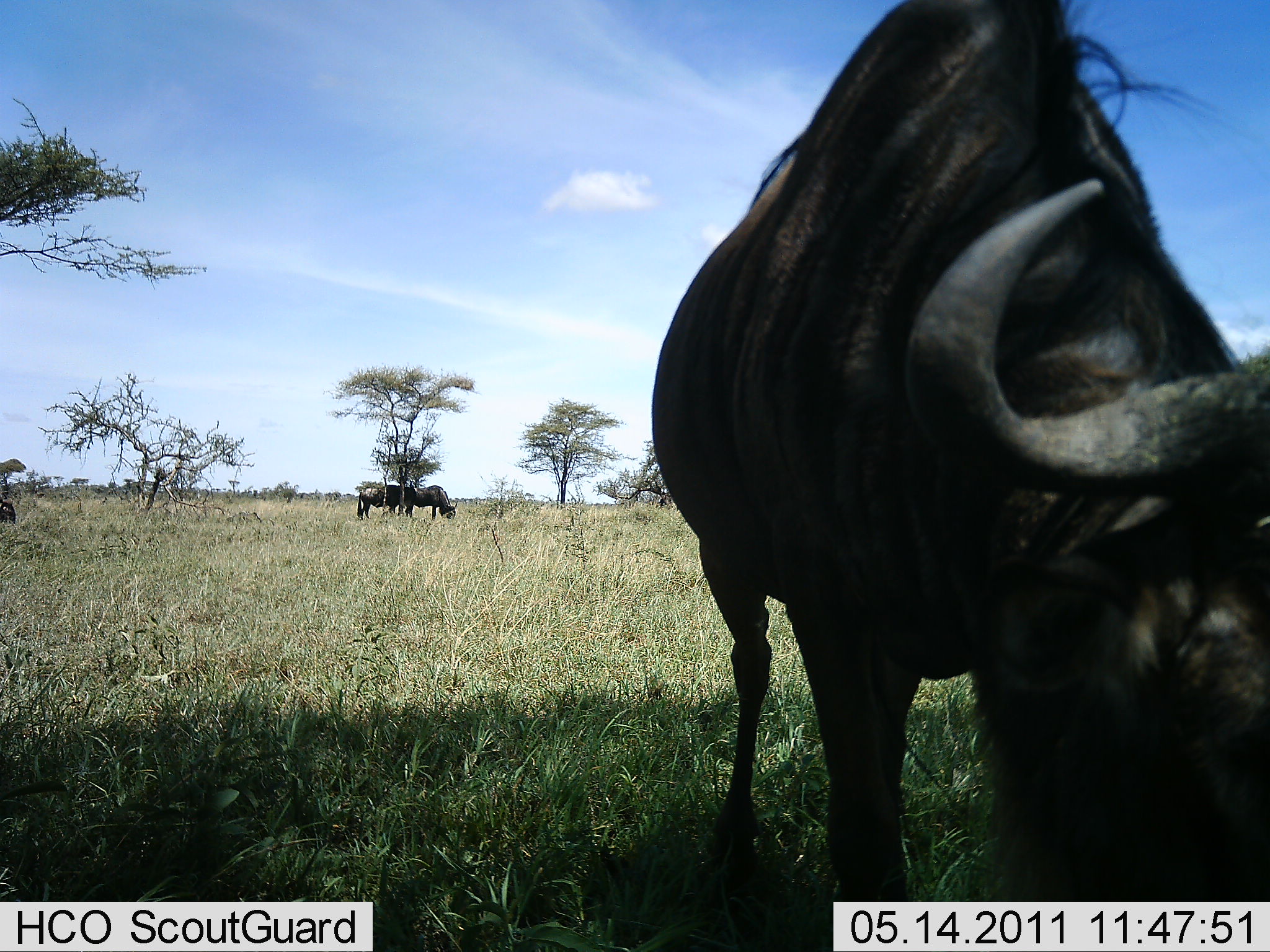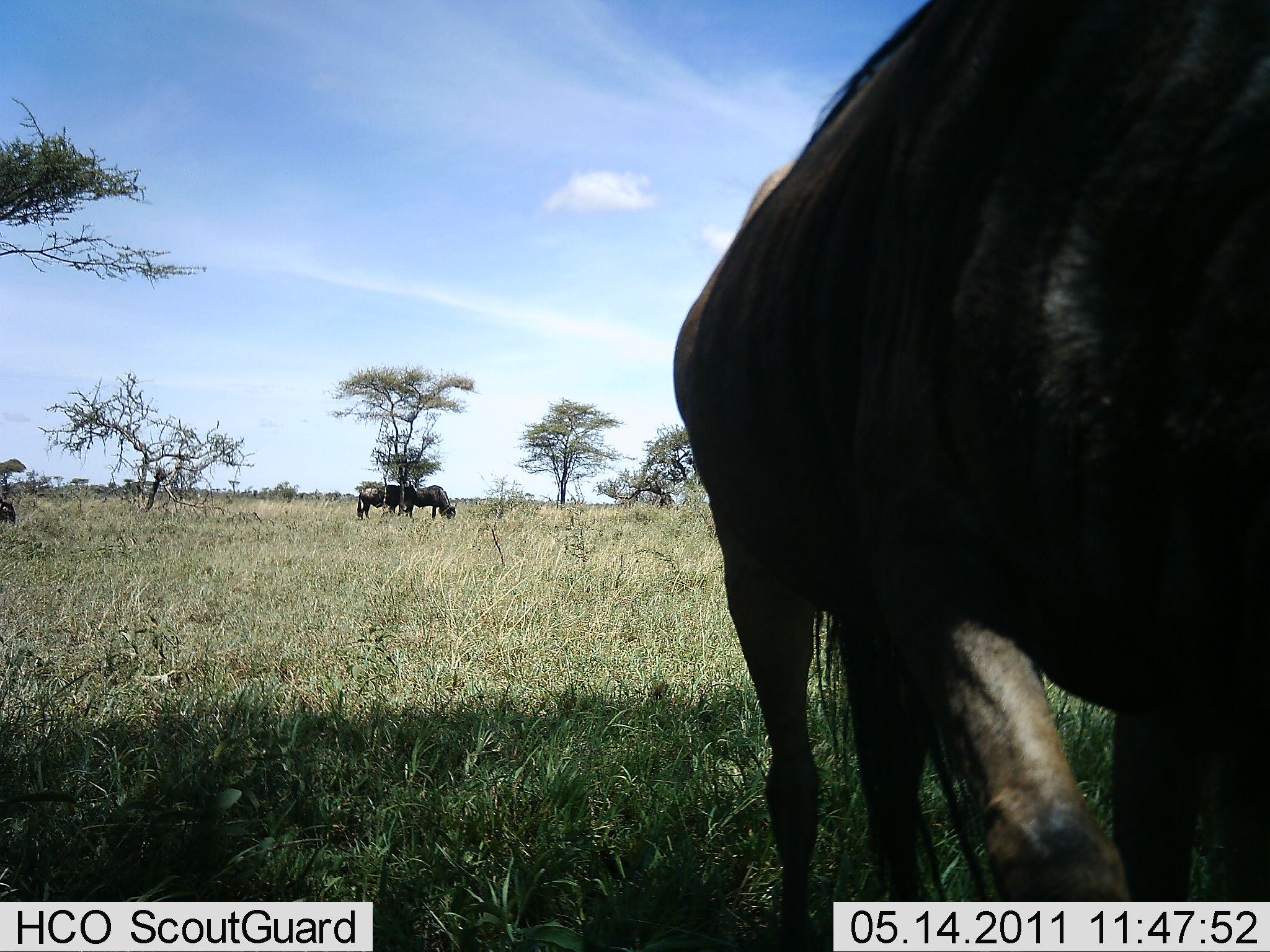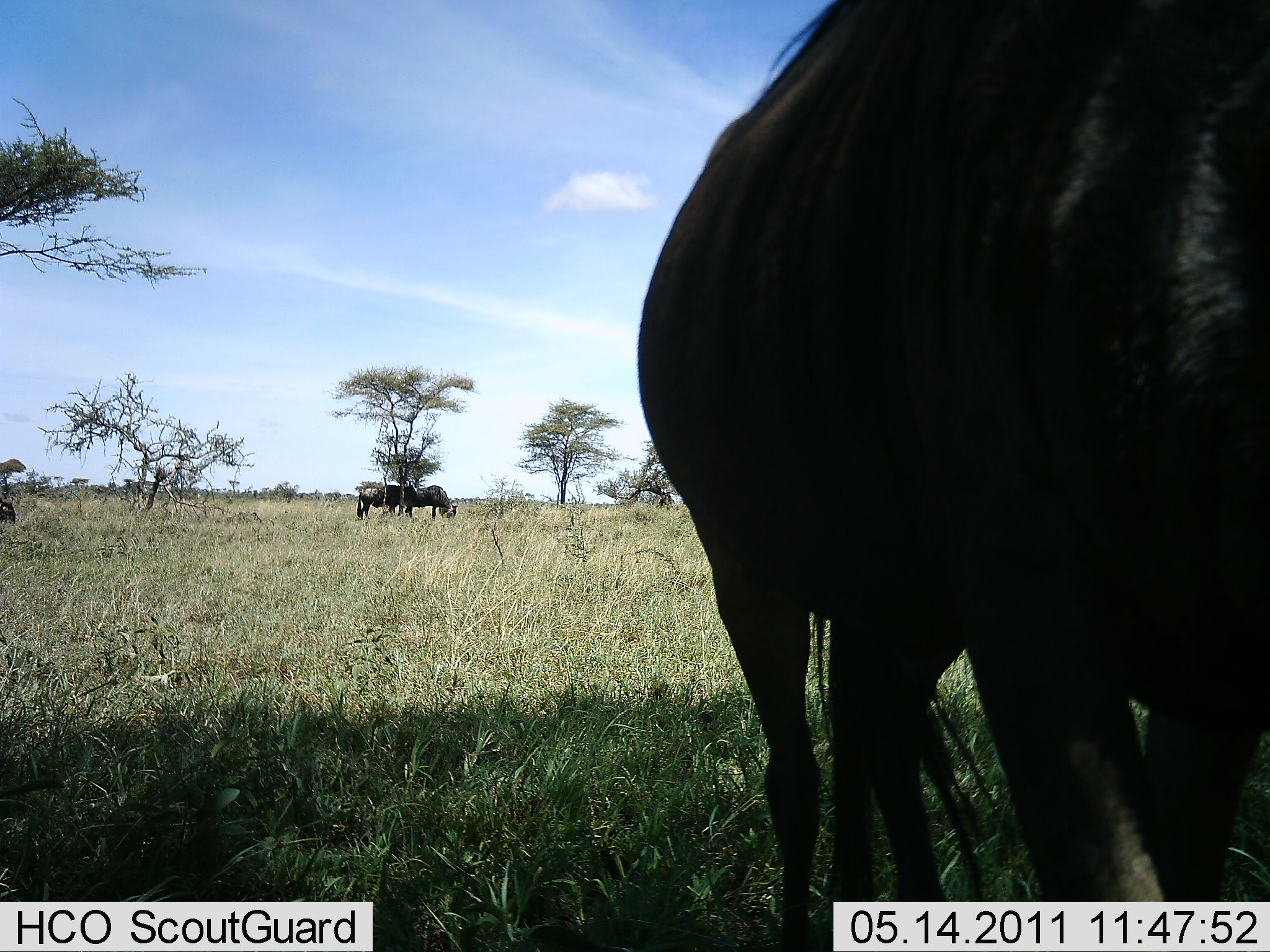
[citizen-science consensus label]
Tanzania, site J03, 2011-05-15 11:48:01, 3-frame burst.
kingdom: Animalia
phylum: Chordata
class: Mammalia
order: Artiodactyla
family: Bovidae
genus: Connochaetes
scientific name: Connochaetes taurinus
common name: blue wildebeest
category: wildebeest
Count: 3.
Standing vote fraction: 45%.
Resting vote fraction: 0%.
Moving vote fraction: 45%.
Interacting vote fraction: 0%.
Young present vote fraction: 0%.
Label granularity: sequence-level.